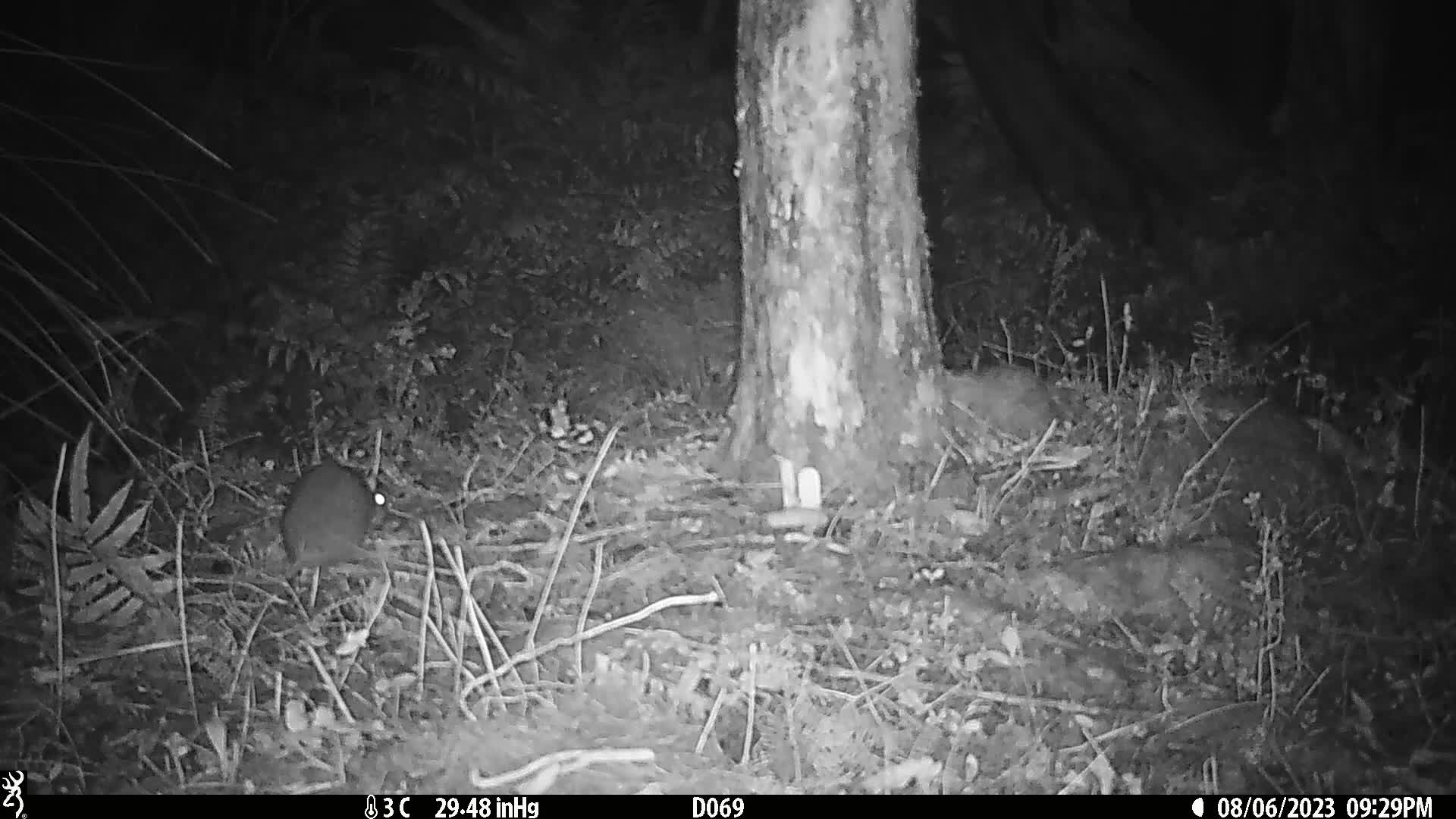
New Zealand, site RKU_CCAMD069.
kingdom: Animalia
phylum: Chordata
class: Mammalia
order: Rodentia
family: Muridae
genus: Rattus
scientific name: Rattus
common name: rat